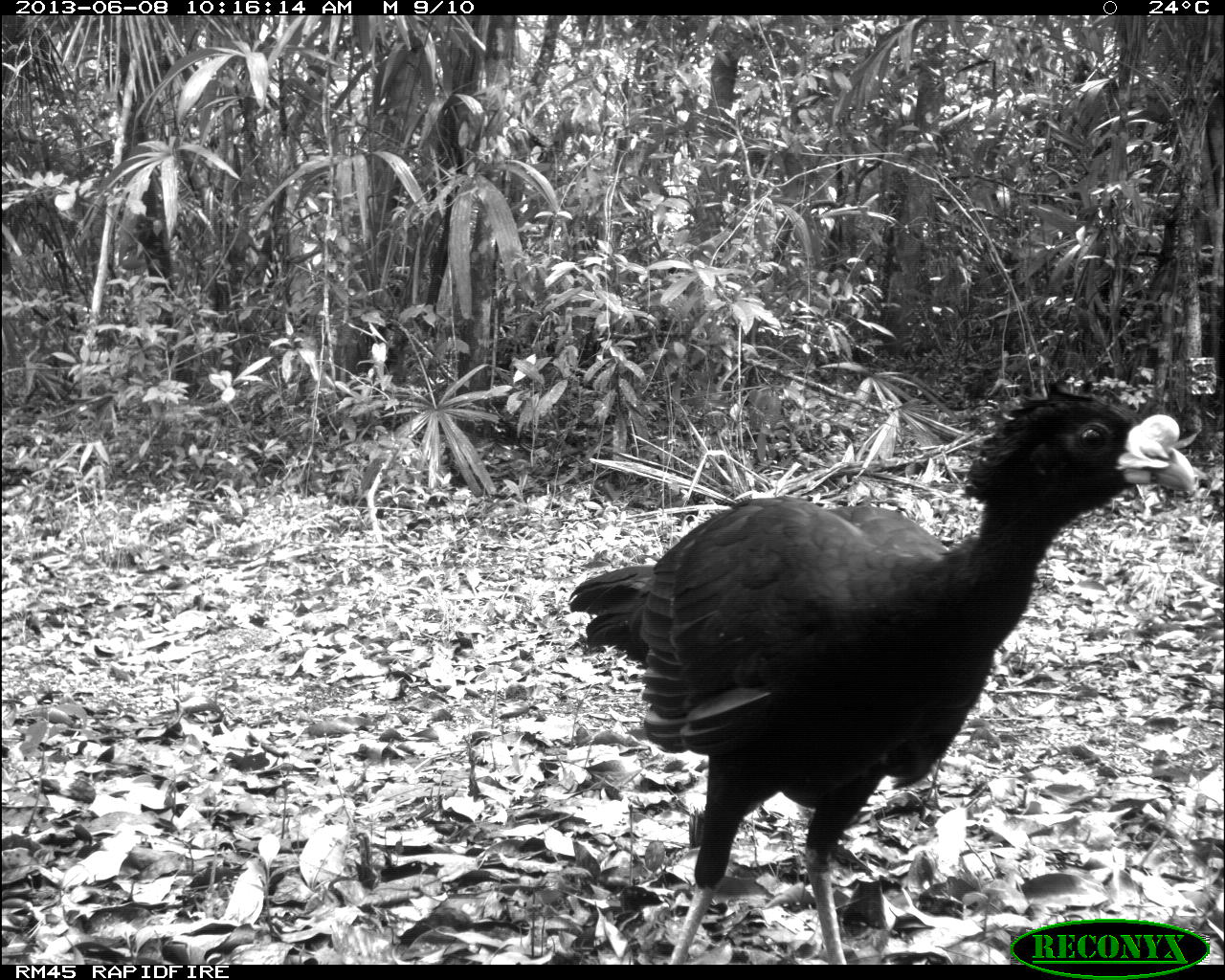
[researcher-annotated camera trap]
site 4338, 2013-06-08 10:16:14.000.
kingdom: Animalia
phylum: Chordata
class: Aves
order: Galliformes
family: Cracidae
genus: Crax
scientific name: Crax rubra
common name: great curassow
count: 1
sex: male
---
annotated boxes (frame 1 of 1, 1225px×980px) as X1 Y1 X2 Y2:
crax rubra: 558 376 1201 959